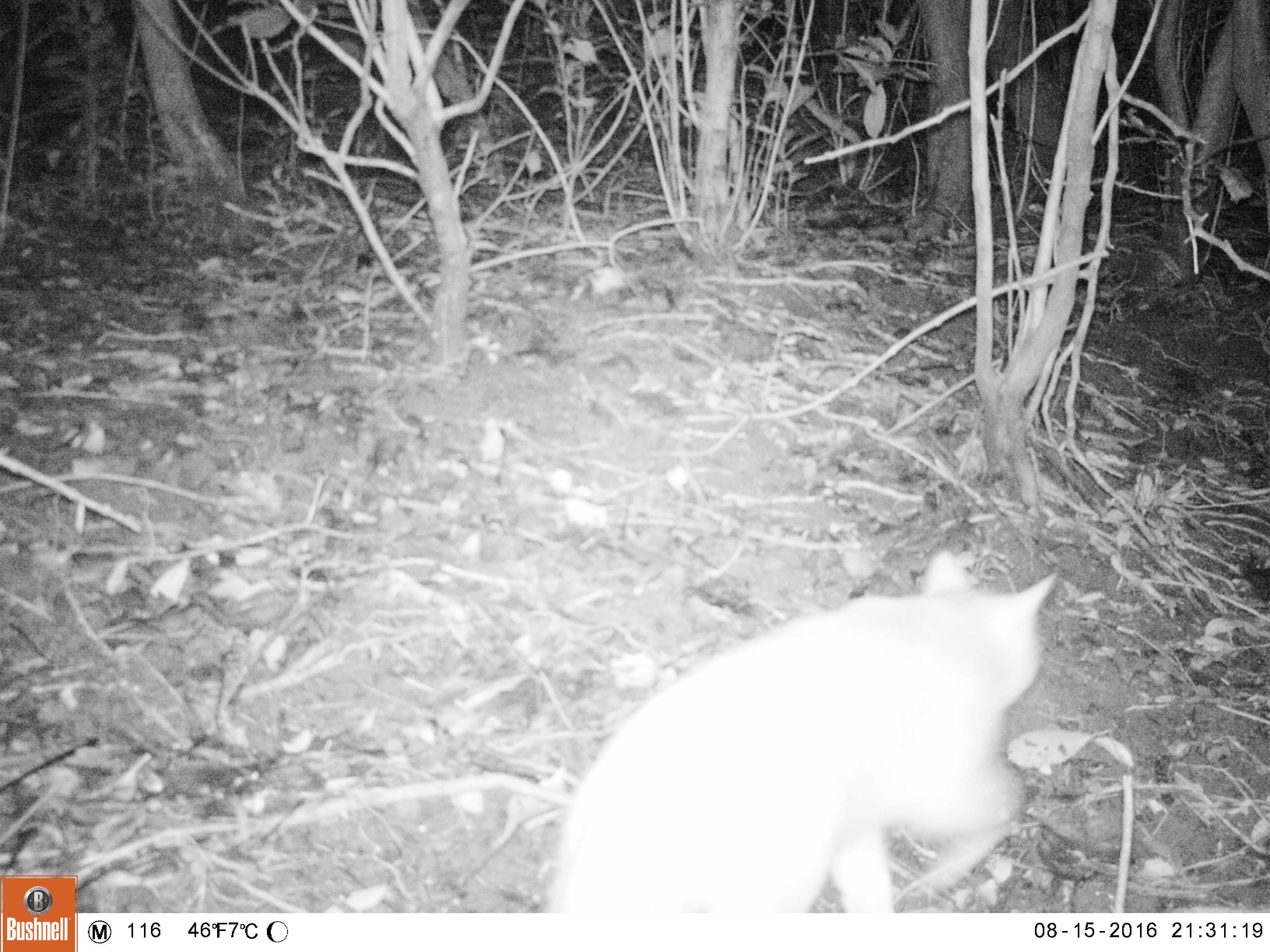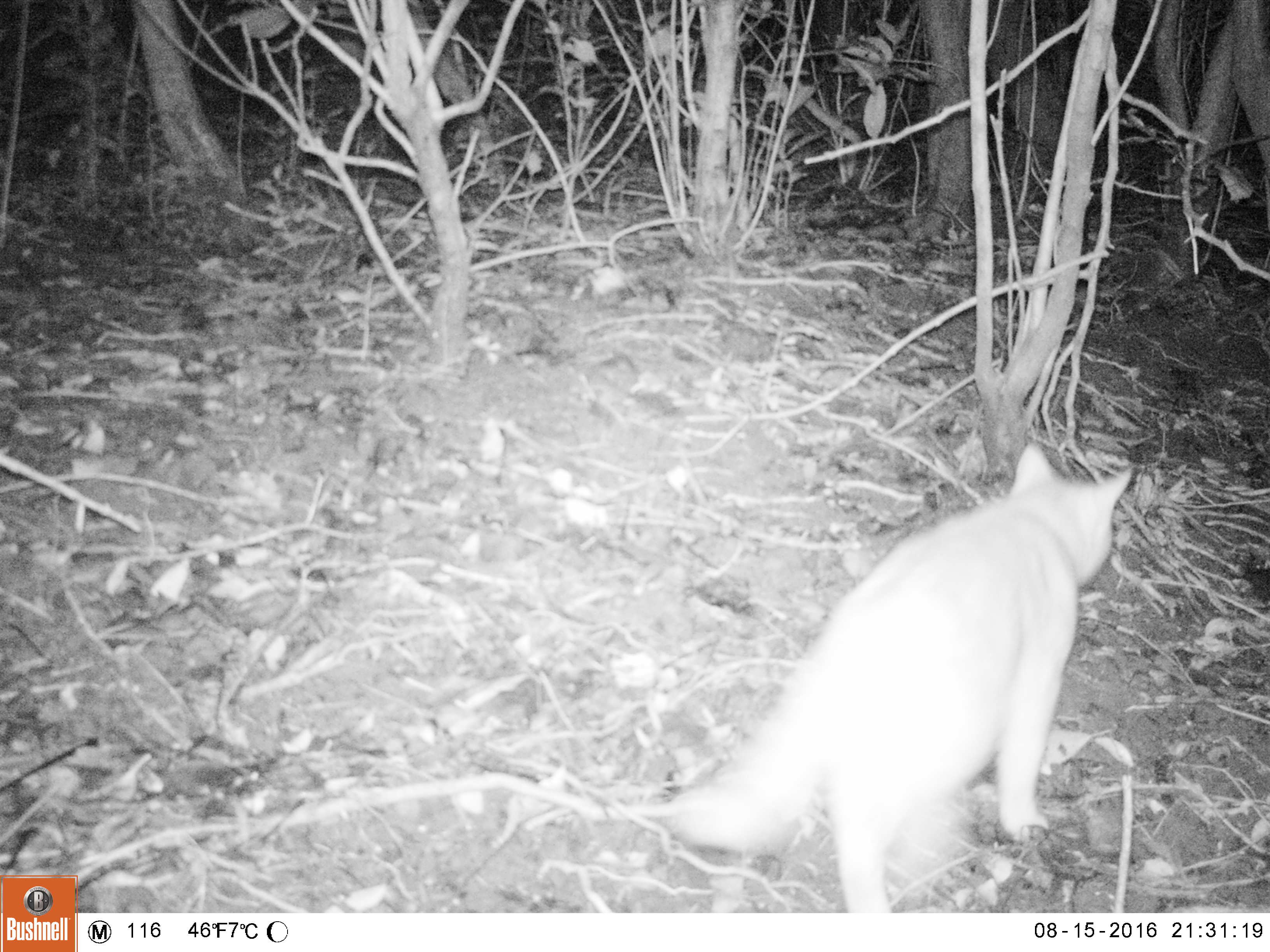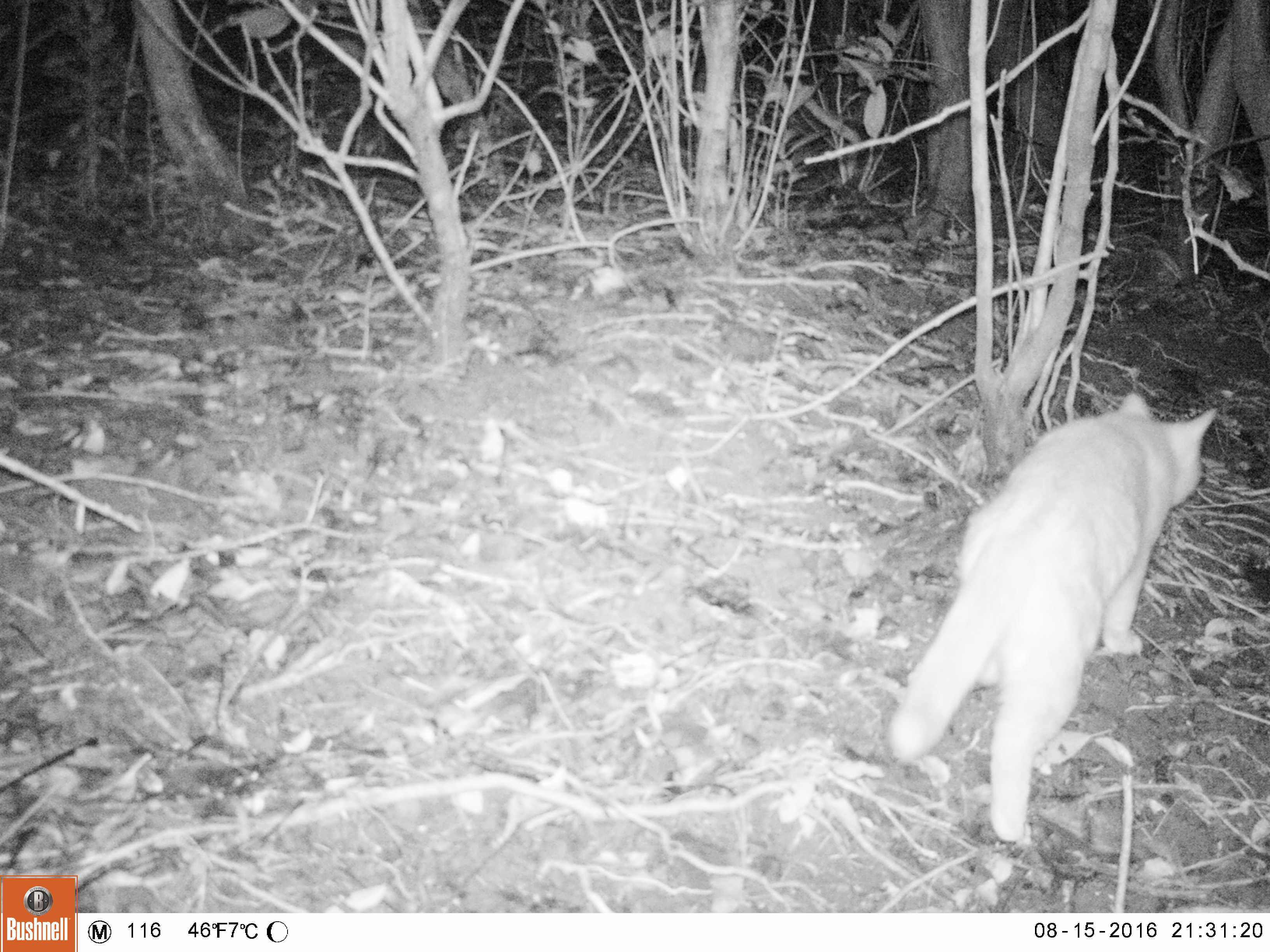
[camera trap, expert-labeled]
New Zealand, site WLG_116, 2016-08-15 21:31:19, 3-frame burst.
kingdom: Animalia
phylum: Chordata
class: Mammalia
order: Carnivora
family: Felidae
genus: Felis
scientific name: Felis catus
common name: domestic cat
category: cat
Cat (domestic cat) (Felis catus).